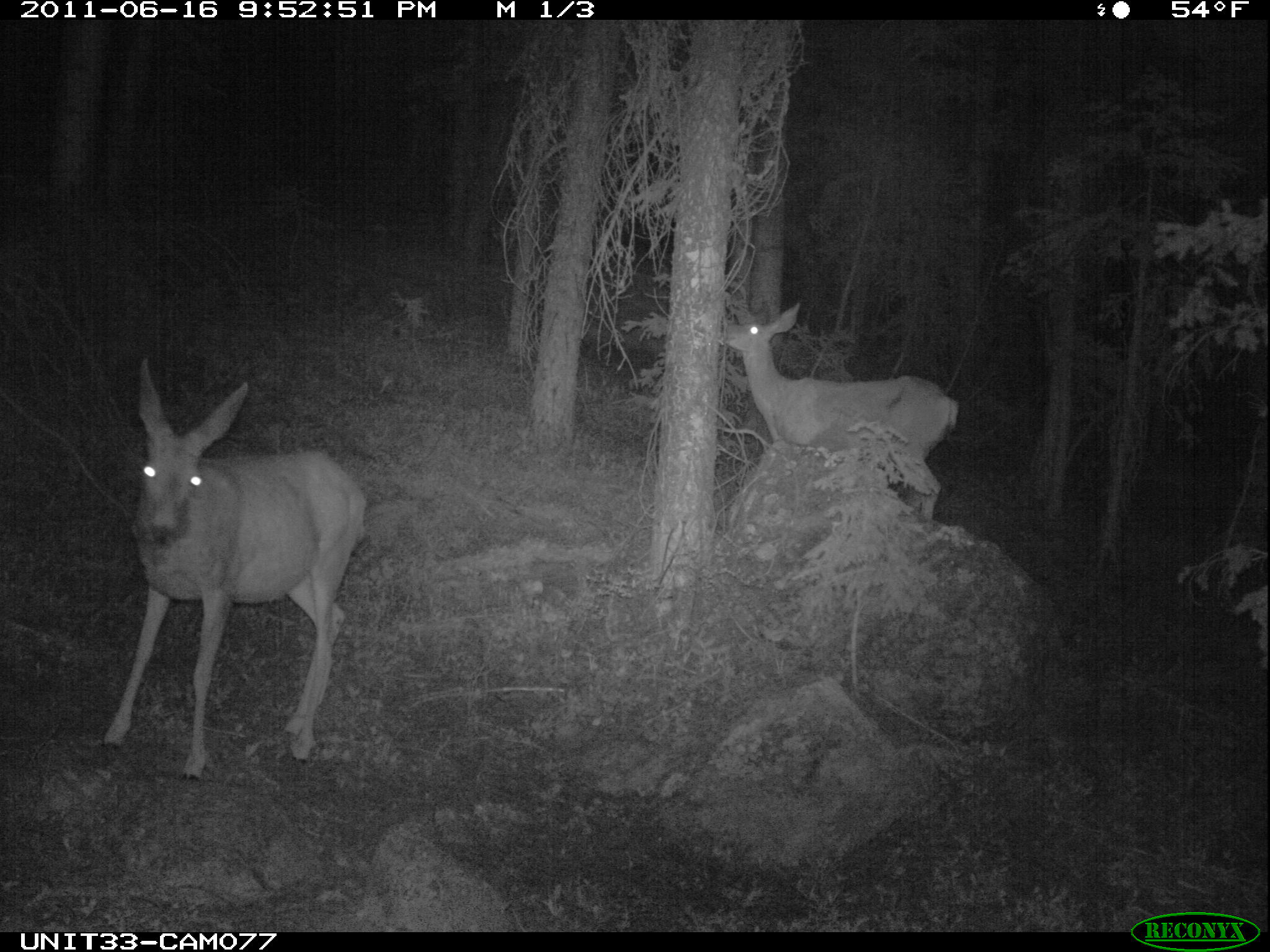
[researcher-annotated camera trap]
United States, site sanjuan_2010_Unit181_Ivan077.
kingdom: Animalia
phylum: Chordata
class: Mammalia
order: Artiodactyla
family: Cervidae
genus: Odocoileus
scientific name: Odocoileus hemionus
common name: mule deer